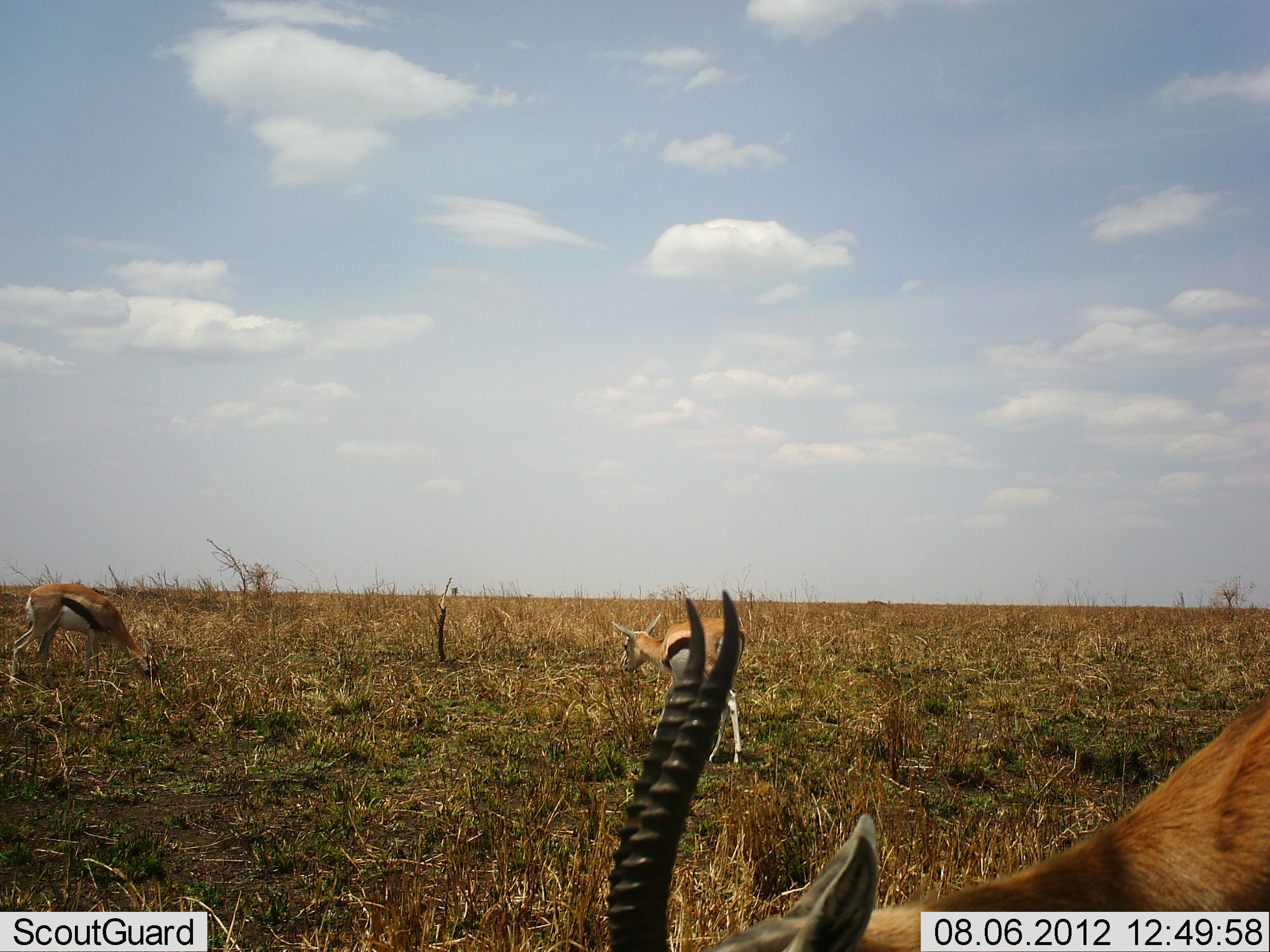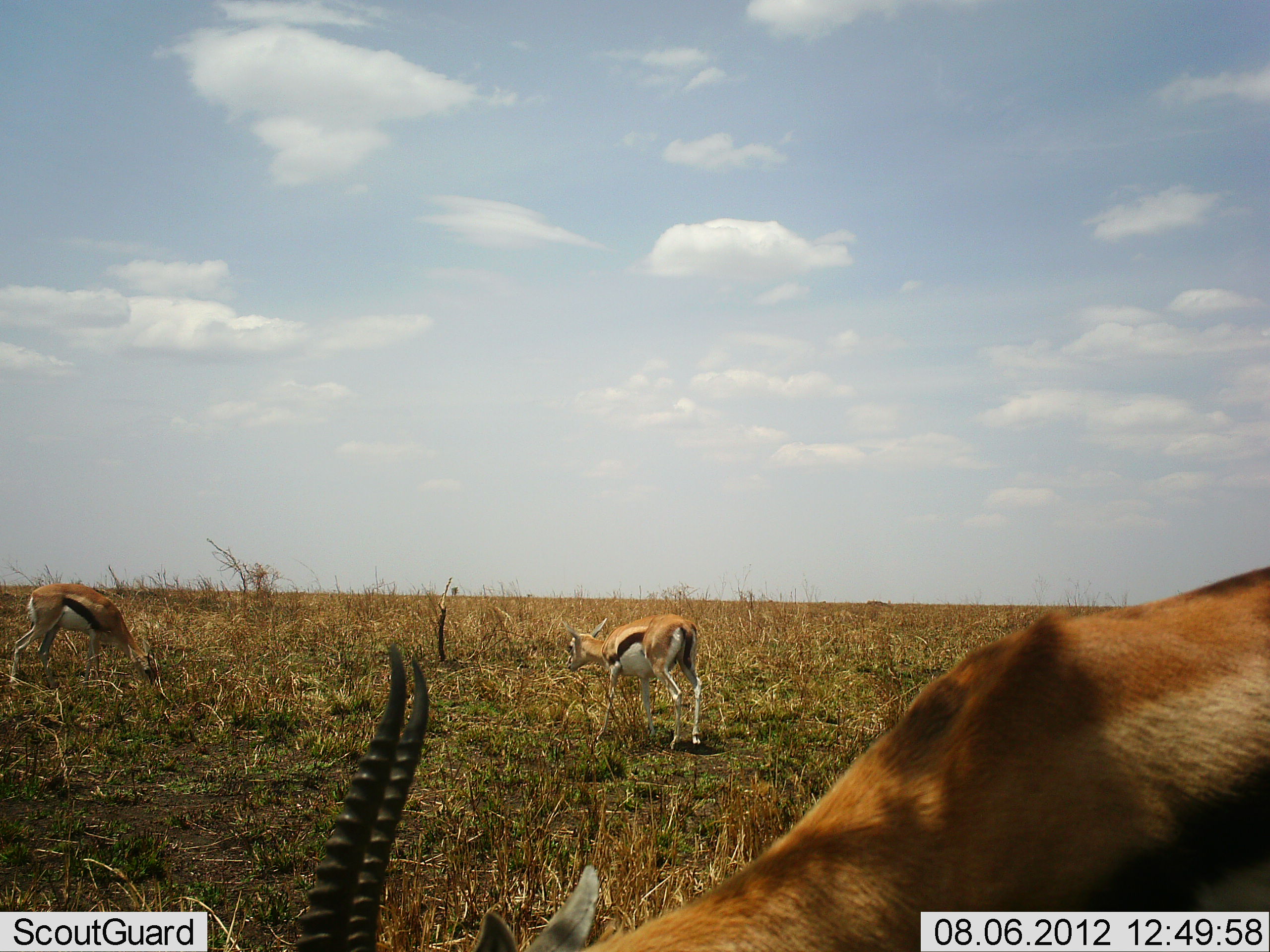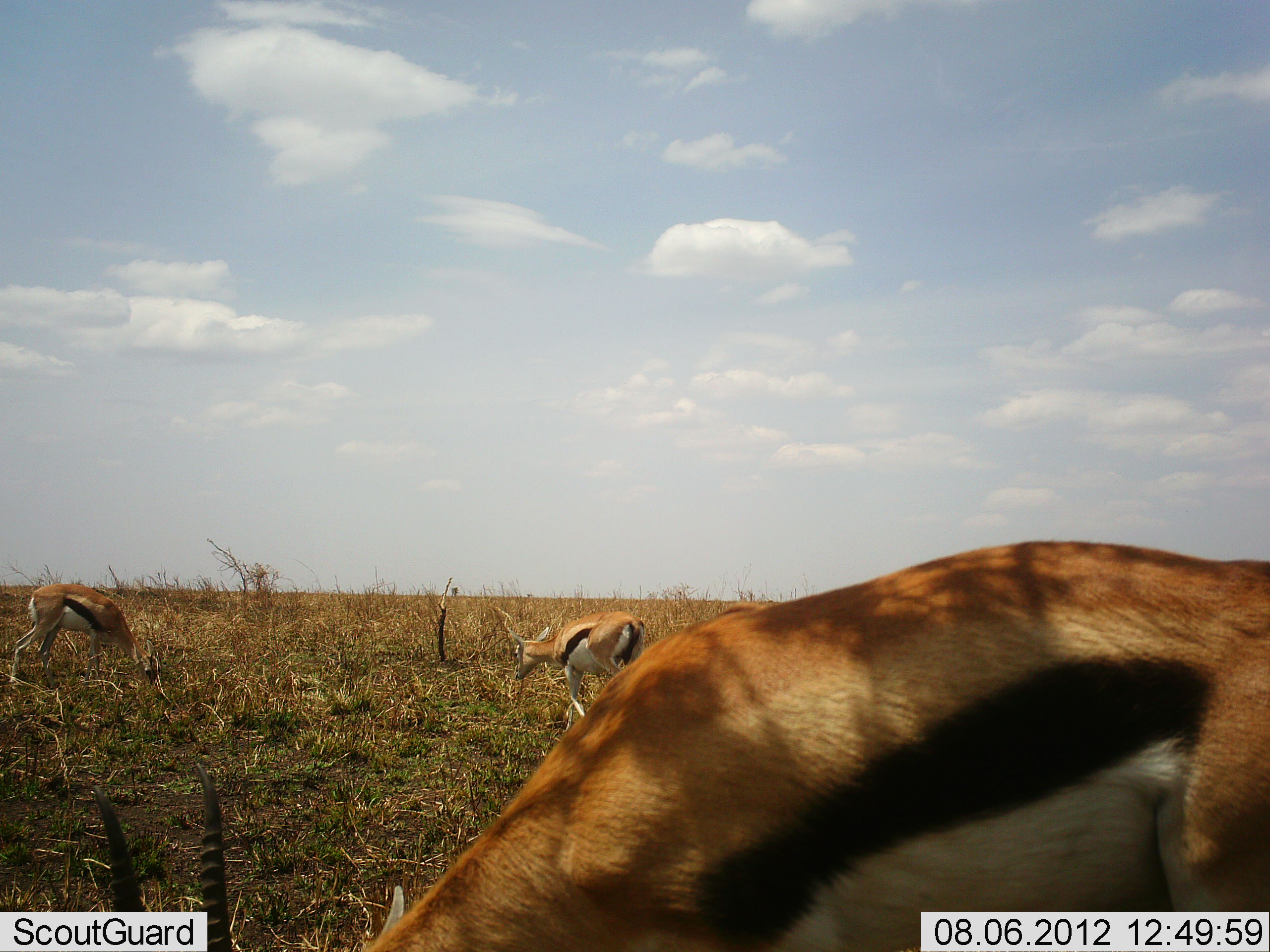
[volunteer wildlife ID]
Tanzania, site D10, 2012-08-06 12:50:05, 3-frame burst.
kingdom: Animalia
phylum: Chordata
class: Mammalia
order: Artiodactyla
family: Bovidae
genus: Eudorcas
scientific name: Eudorcas thomsonii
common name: thomson's gazelle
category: gazellethomsons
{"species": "gazellethomsons (thomson's gazelle) (Eudorcas thomsonii)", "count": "3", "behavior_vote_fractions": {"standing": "45%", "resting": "0%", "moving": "55%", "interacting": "0%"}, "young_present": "9%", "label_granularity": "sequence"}